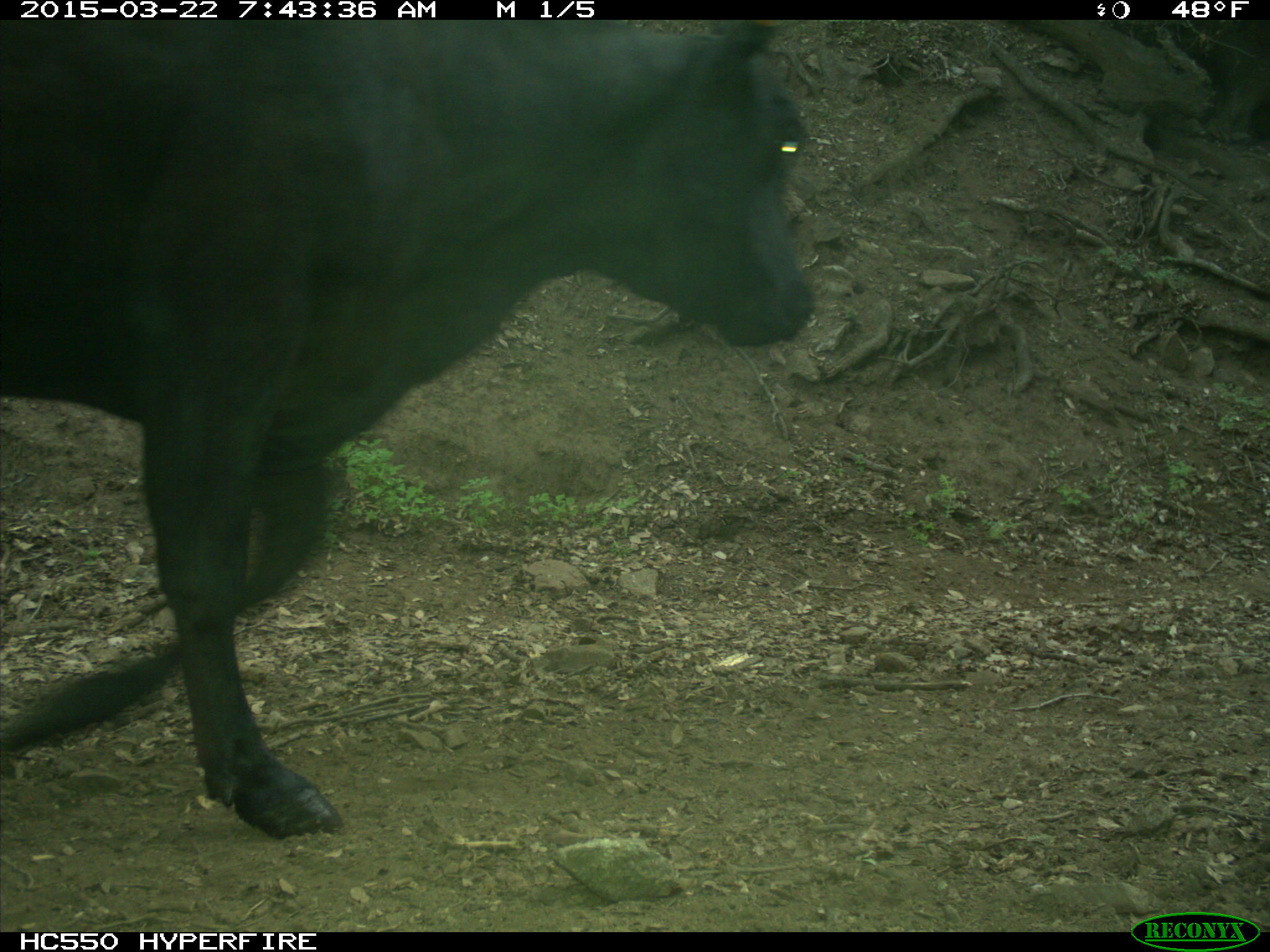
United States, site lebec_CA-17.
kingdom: Animalia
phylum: Chordata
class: Mammalia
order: Artiodactyla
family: Bovidae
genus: Bos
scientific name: Bos taurus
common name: domestic cow